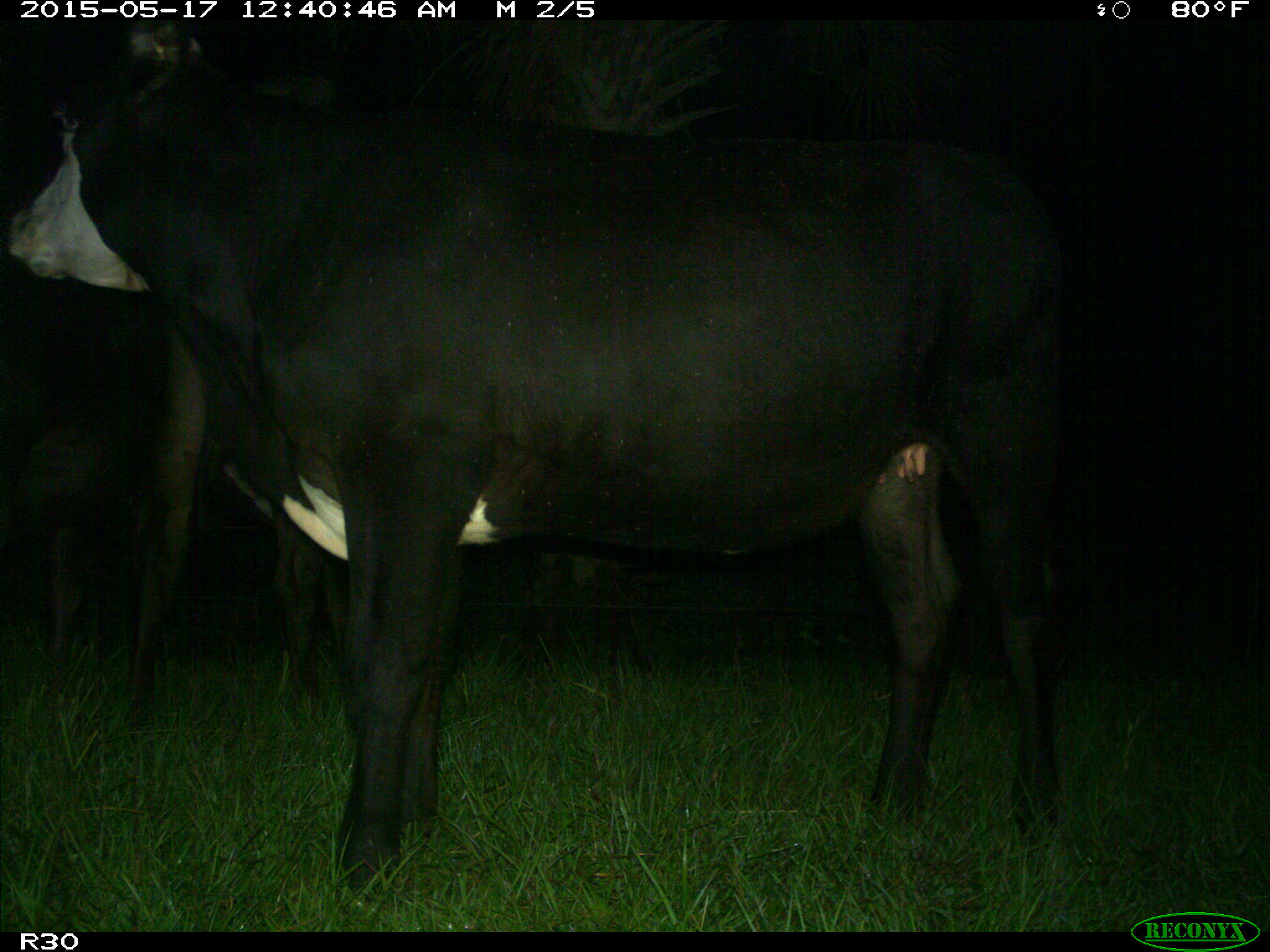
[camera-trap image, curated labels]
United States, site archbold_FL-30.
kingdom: Animalia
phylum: Chordata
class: Mammalia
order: Artiodactyla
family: Bovidae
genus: Bos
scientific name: Bos taurus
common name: domestic cow